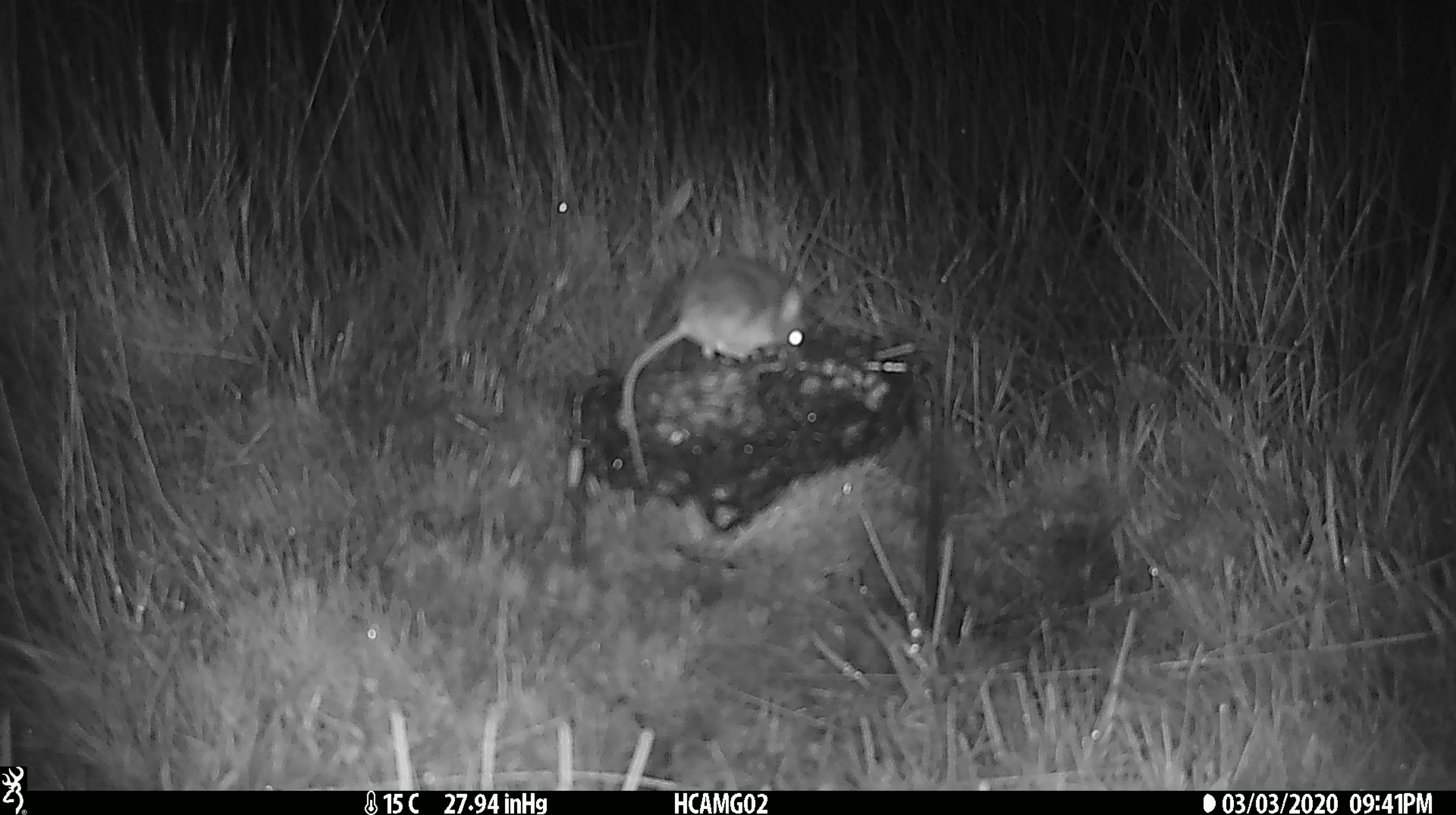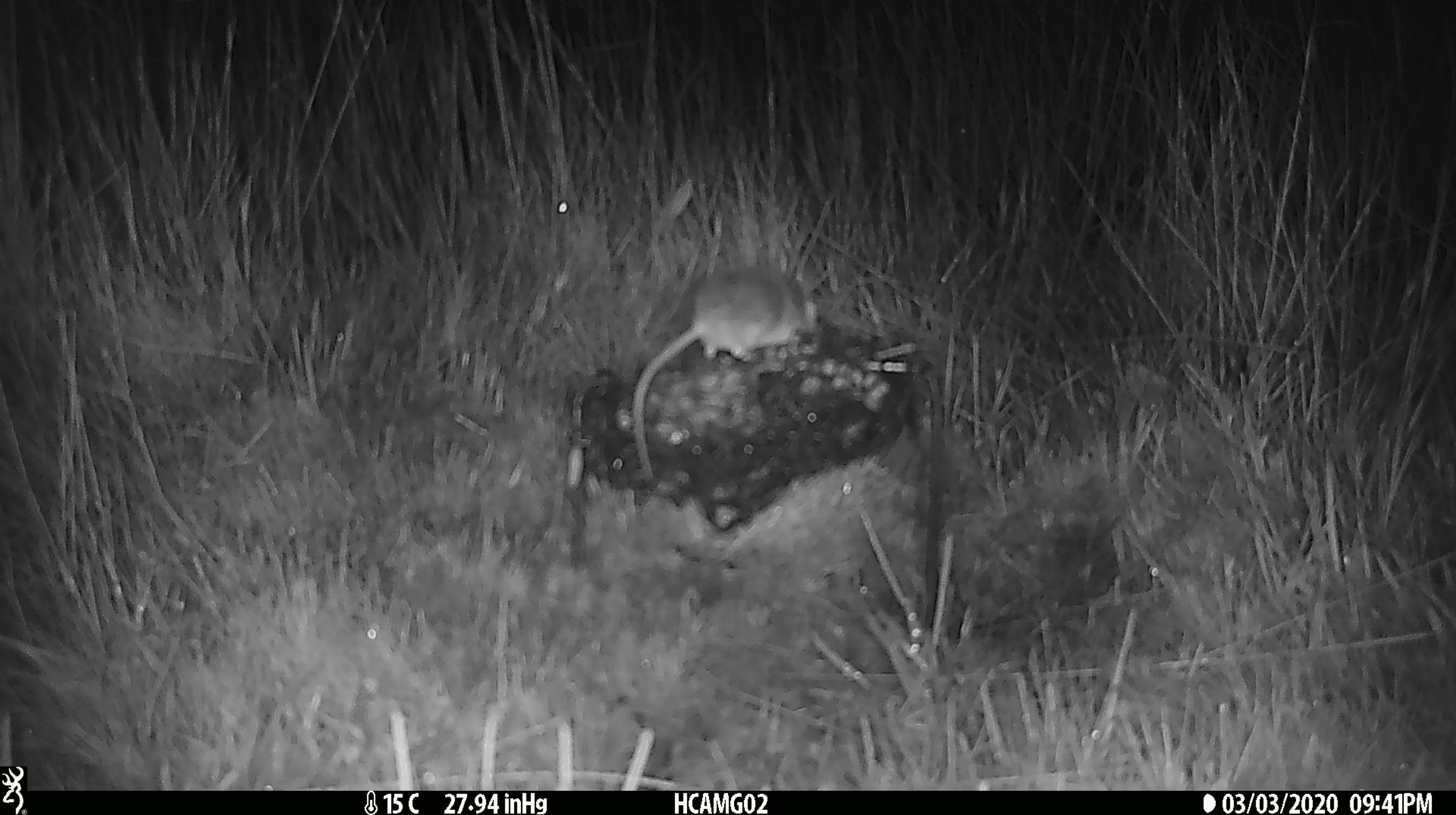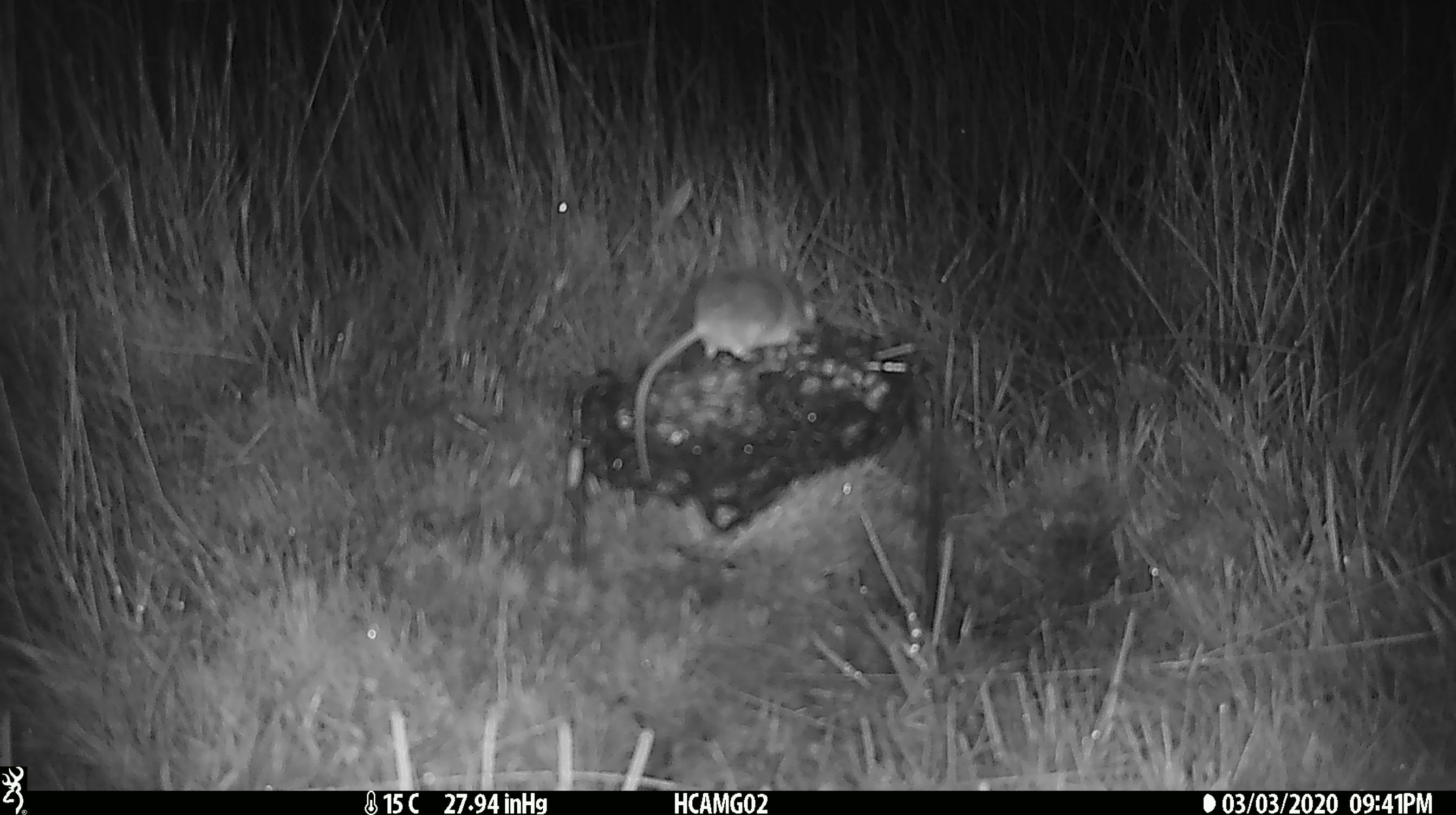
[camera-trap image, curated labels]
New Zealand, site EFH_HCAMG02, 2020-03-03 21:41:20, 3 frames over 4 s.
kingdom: Animalia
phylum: Chordata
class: Mammalia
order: Rodentia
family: Muridae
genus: Mus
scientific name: Mus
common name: mouse